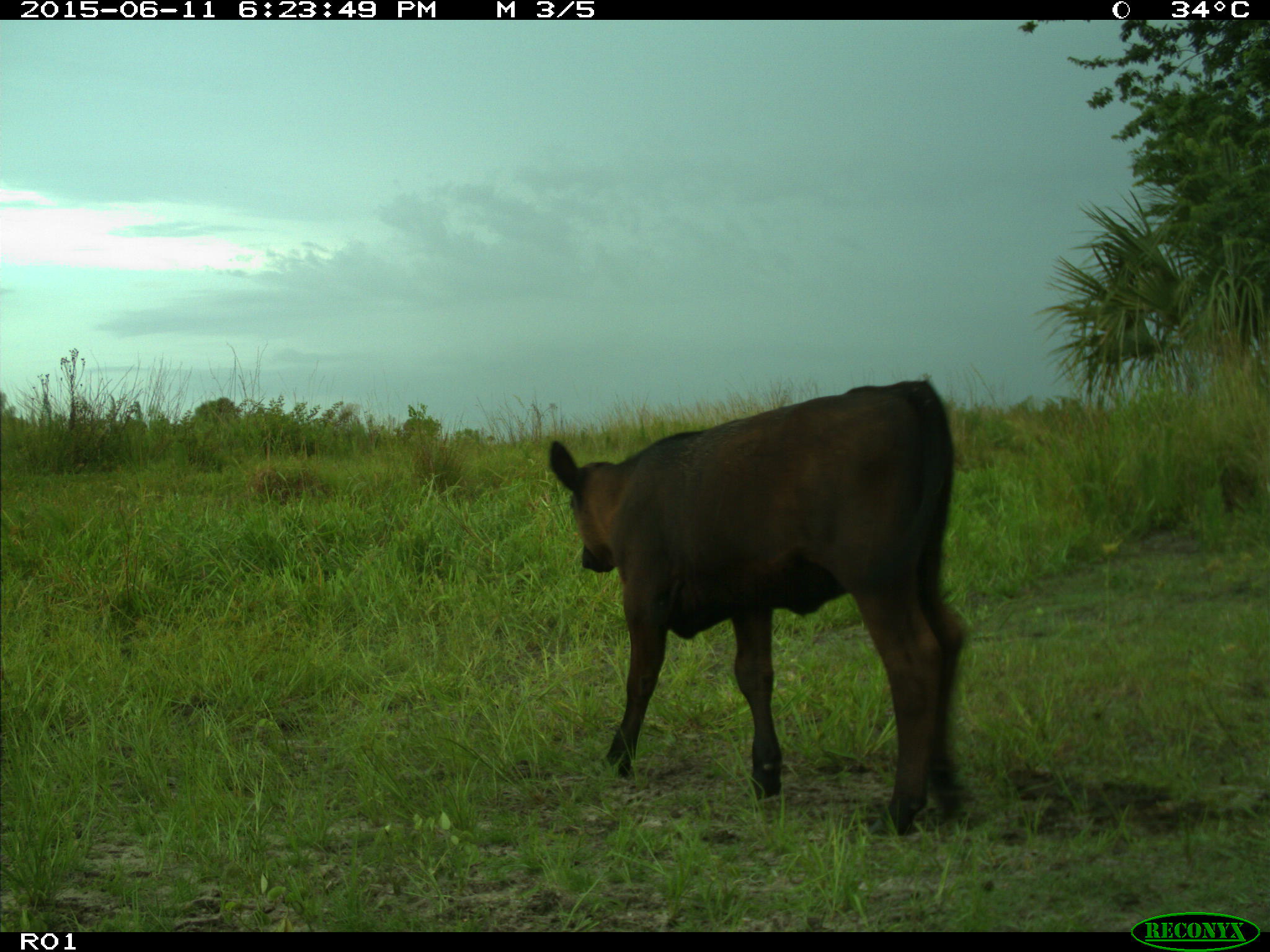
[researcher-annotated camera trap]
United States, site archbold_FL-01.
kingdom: Animalia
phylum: Chordata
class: Mammalia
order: Artiodactyla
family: Bovidae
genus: Bos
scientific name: Bos taurus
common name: domestic cow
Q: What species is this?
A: Bos taurus (domestic cow).